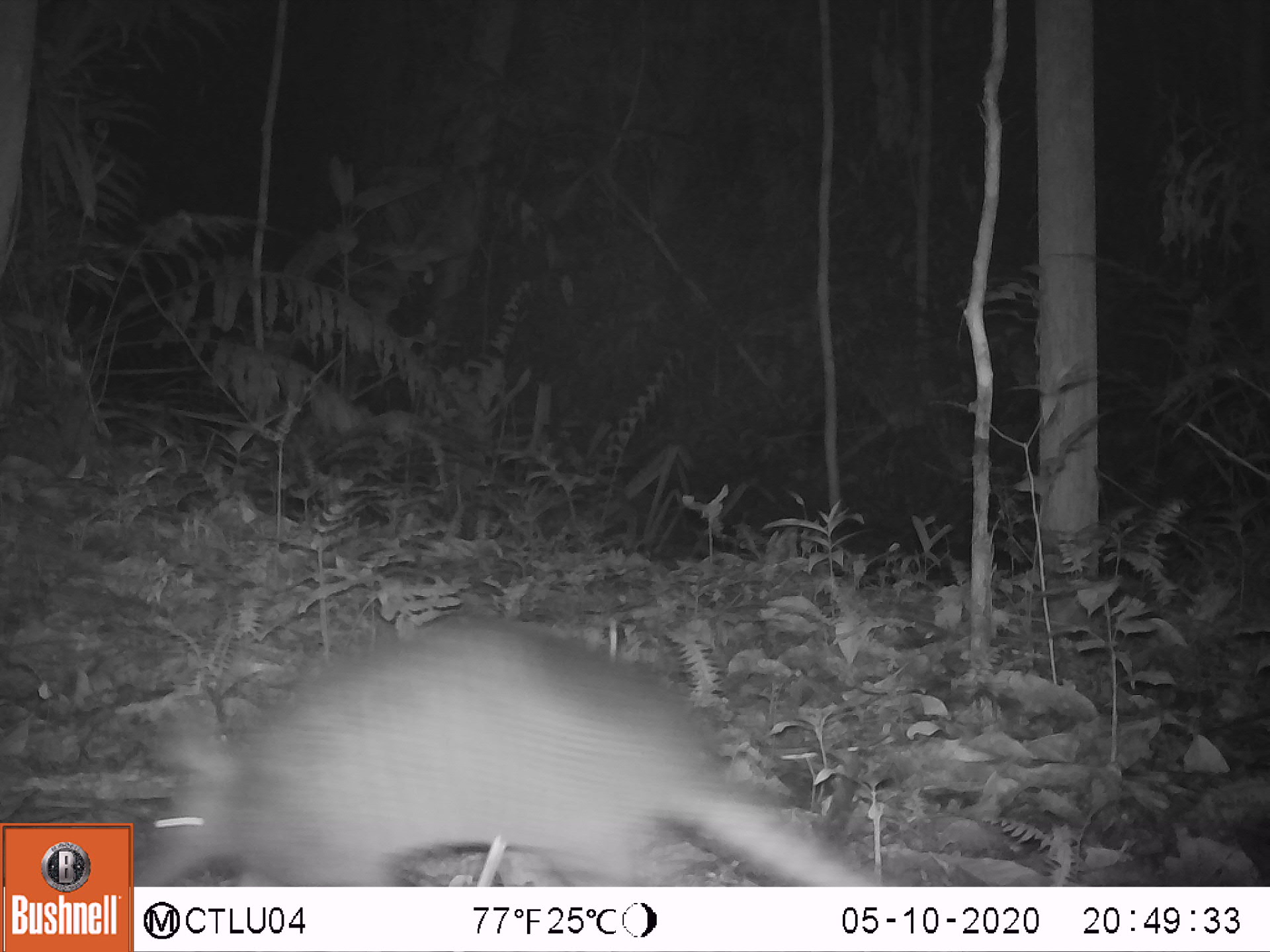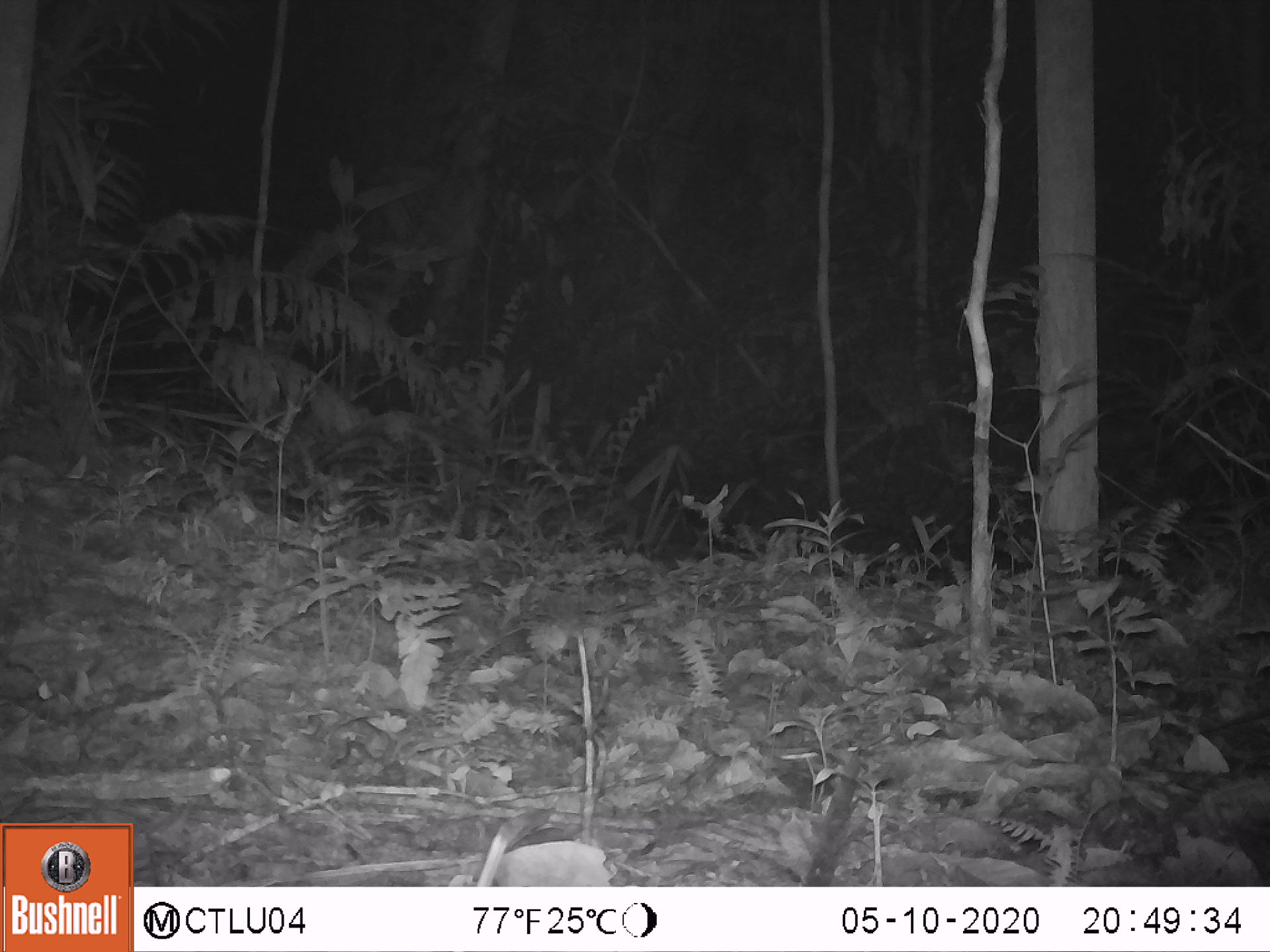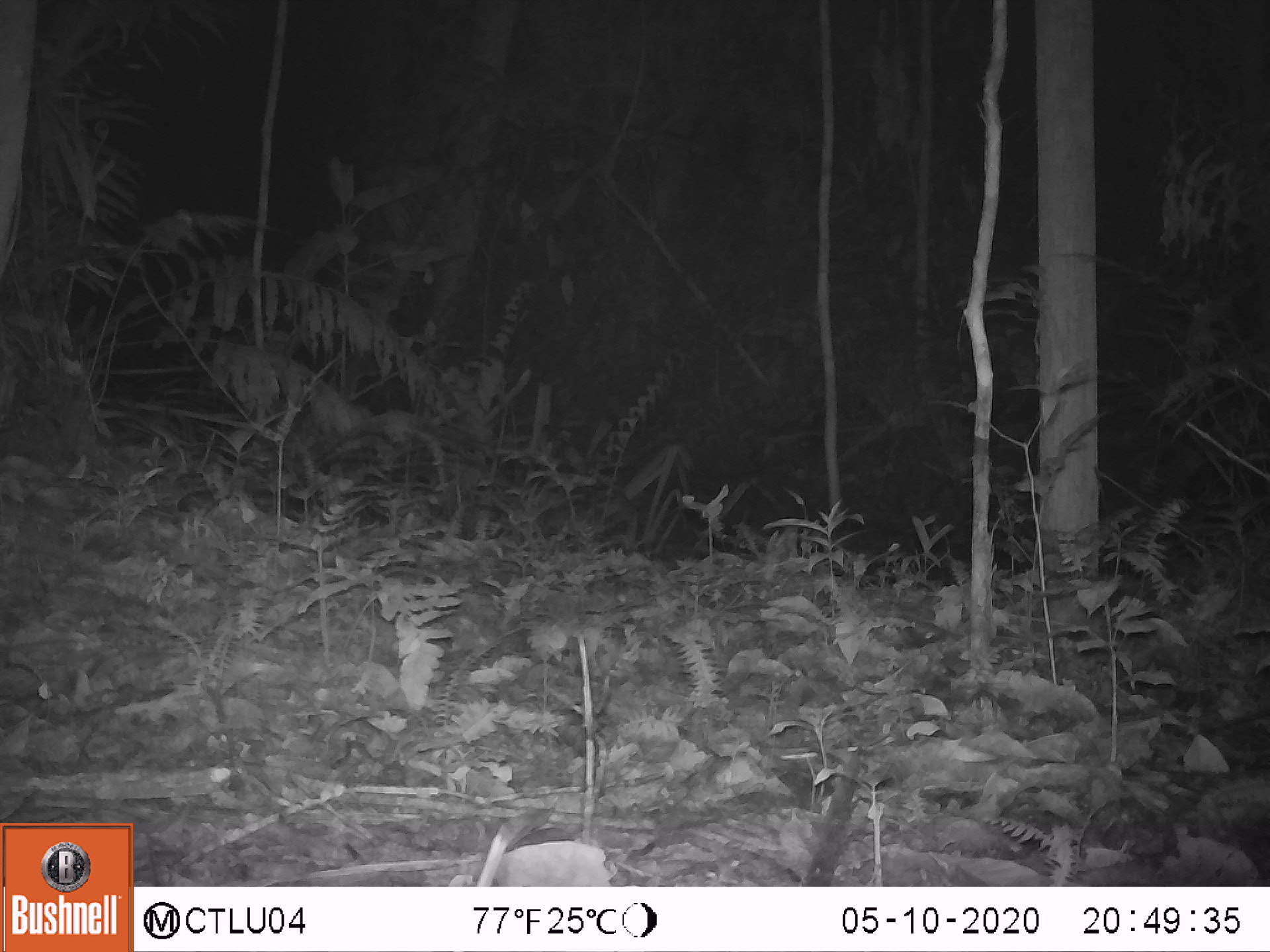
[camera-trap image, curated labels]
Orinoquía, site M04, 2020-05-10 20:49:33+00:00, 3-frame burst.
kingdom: Animalia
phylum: Chordata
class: Mammalia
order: Cingulata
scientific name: Cingulata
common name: armadillo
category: unknown armadillo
Unknown armadillo (armadillo) (Cingulata).